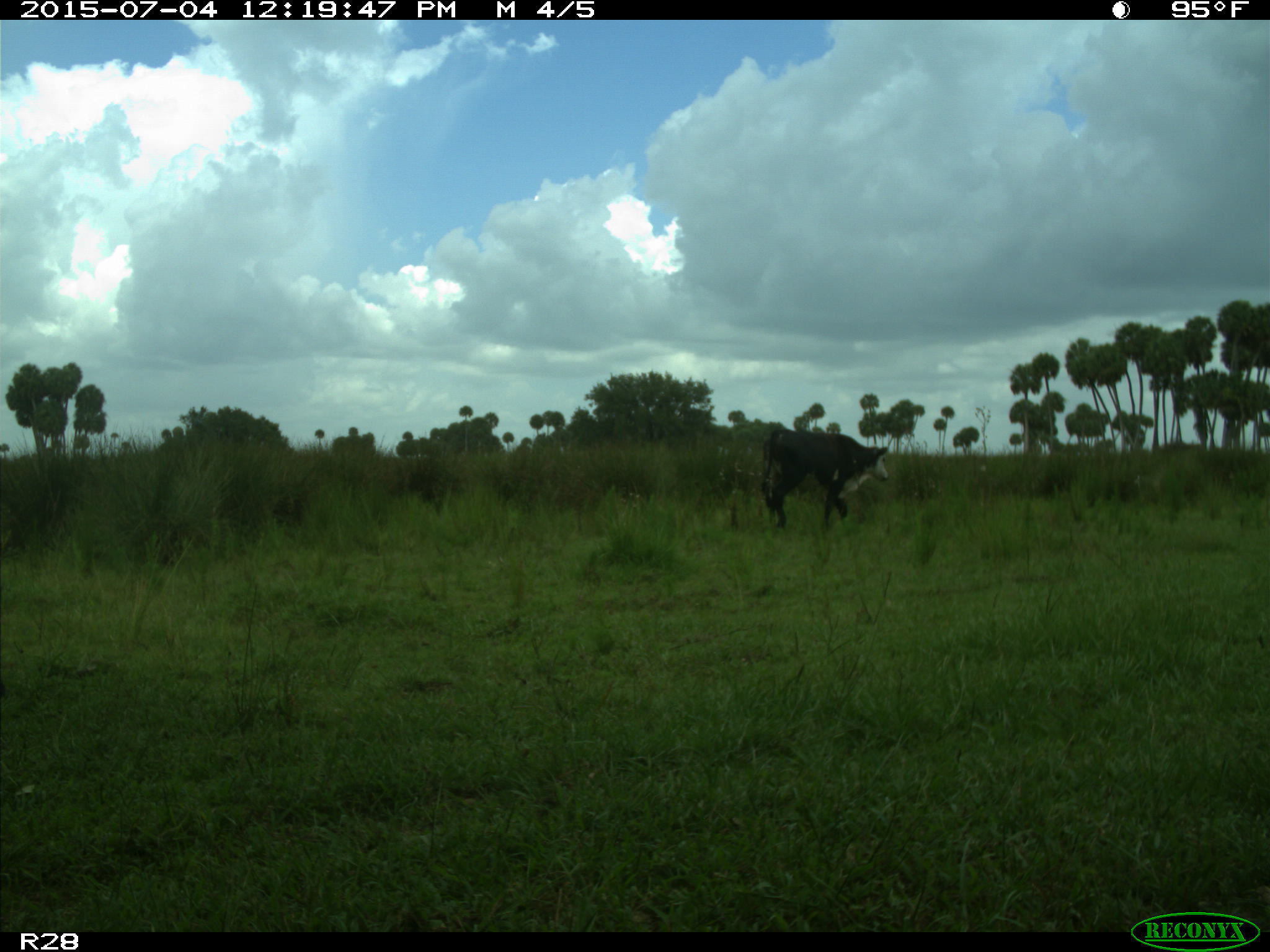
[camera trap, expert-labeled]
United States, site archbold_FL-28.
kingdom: Animalia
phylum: Chordata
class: Mammalia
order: Artiodactyla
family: Bovidae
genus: Bos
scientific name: Bos taurus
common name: domestic cow